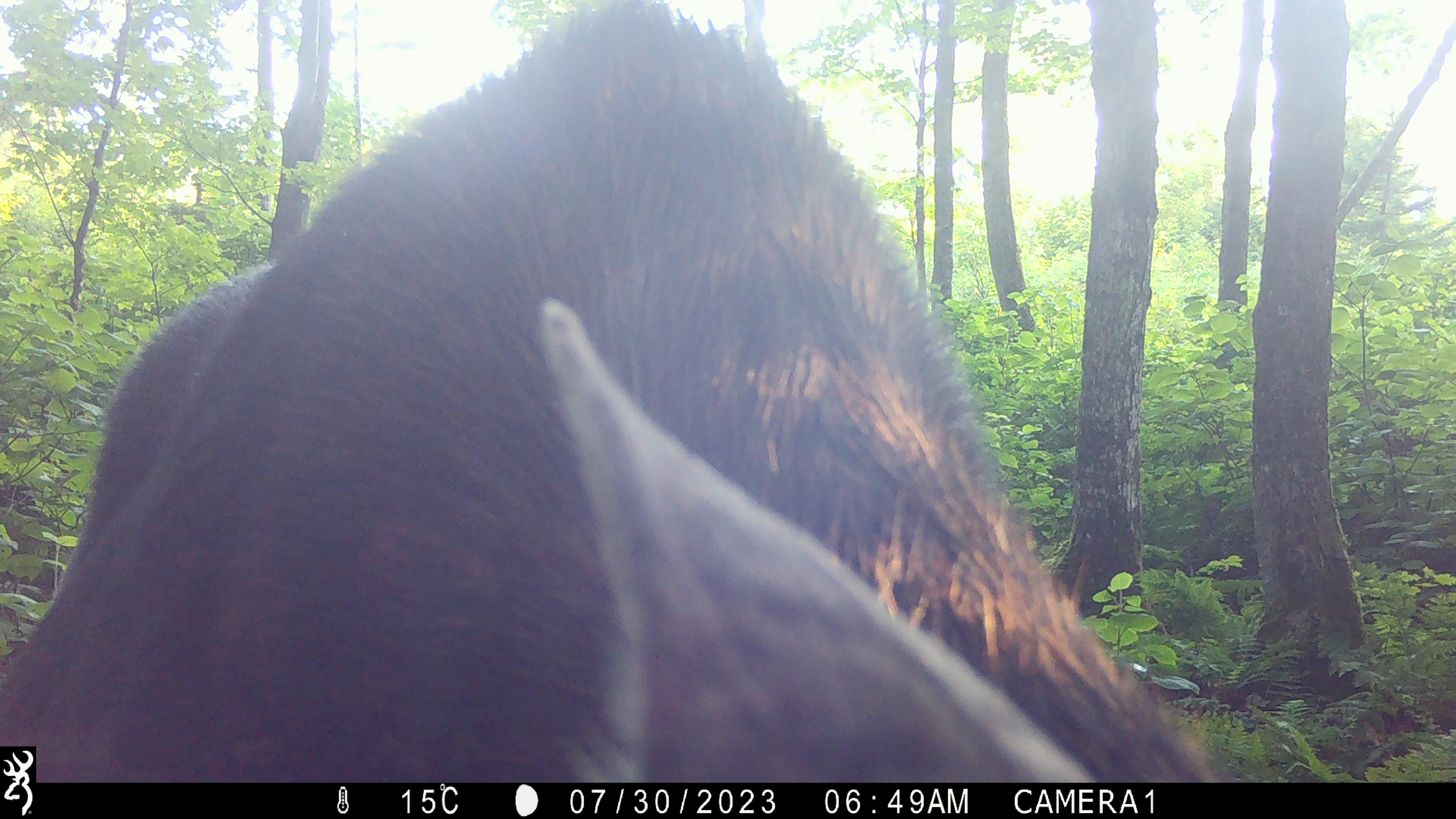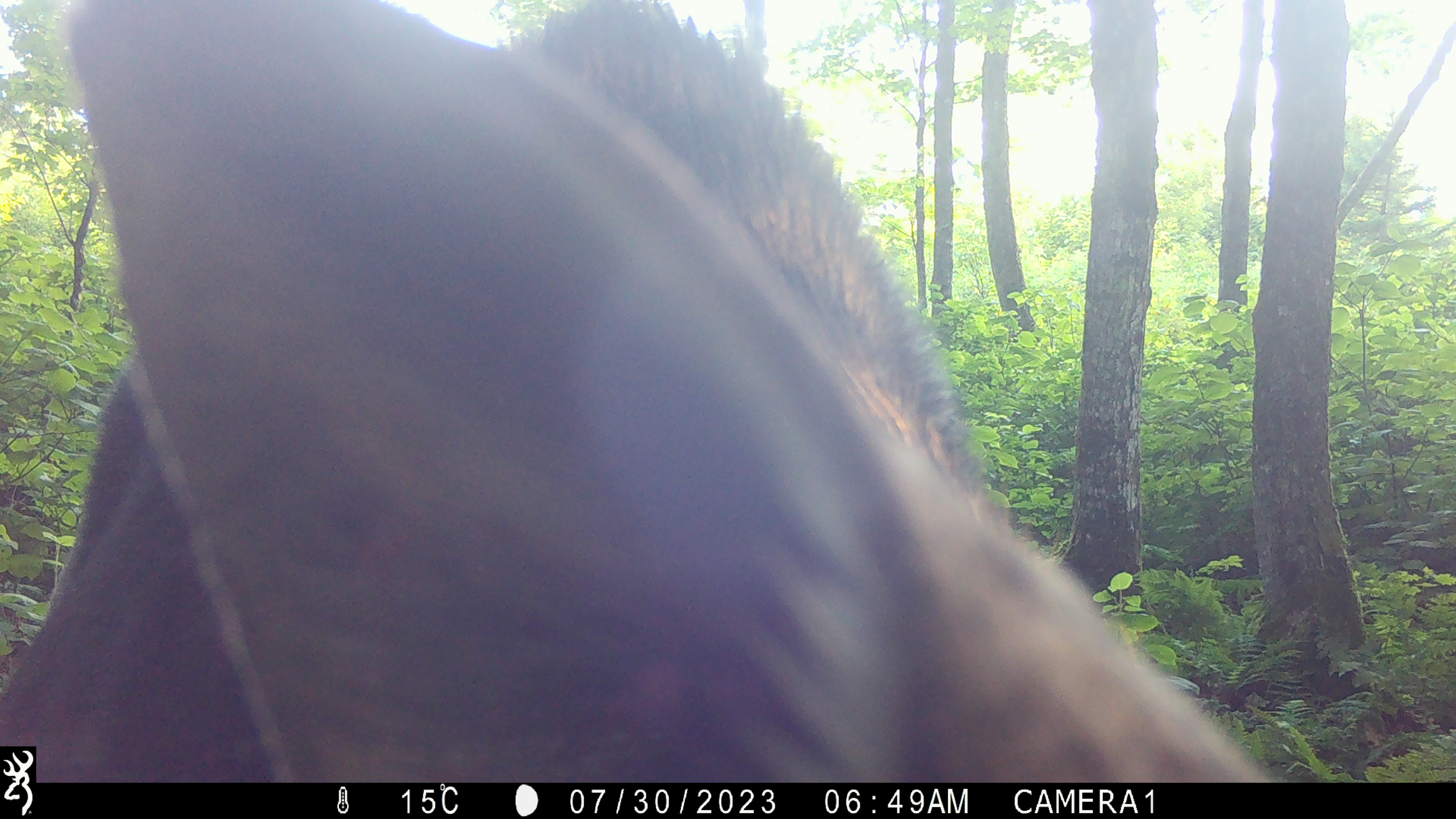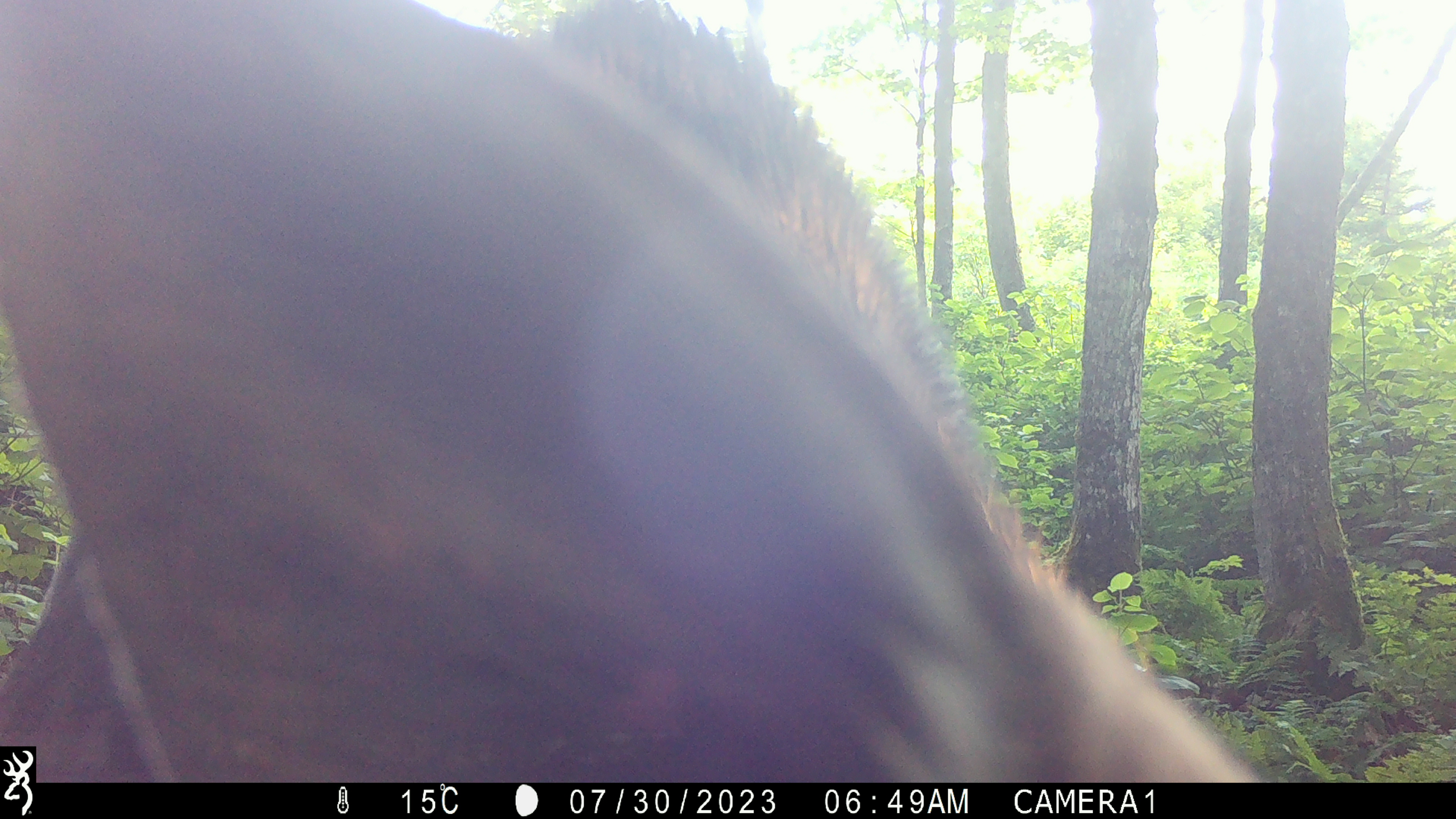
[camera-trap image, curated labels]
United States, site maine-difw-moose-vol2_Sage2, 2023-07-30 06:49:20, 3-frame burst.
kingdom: Animalia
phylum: Chordata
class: Mammalia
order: Artiodactyla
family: Cervidae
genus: Alces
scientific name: Alces alces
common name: moose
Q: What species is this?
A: Moose (Alces alces).